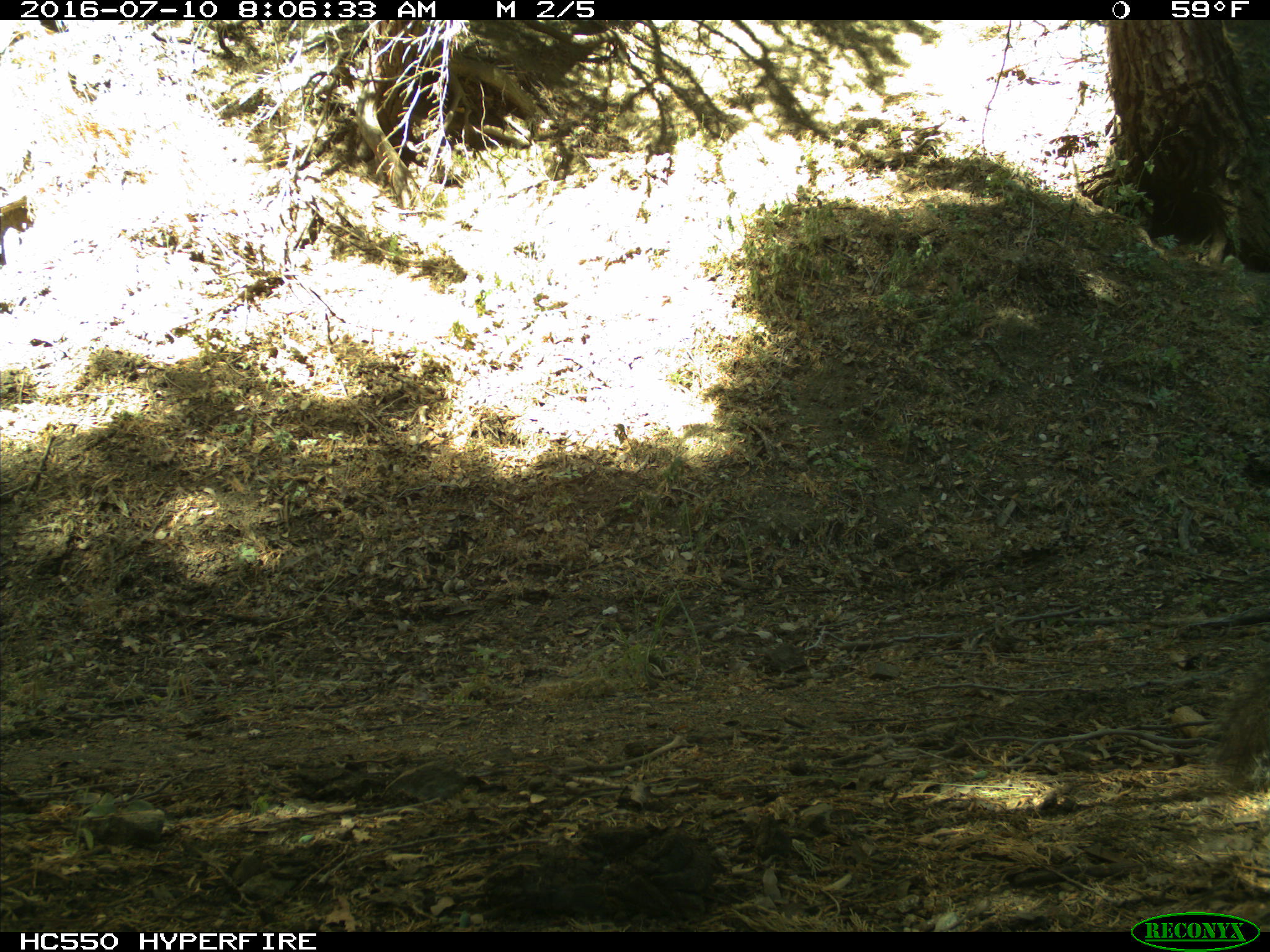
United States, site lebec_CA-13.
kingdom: Animalia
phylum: Chordata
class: Mammalia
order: Rodentia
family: Sciuridae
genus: Sciurus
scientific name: Sciurus carolinensis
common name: eastern gray squirrel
Sciurus carolinensis (eastern gray squirrel).